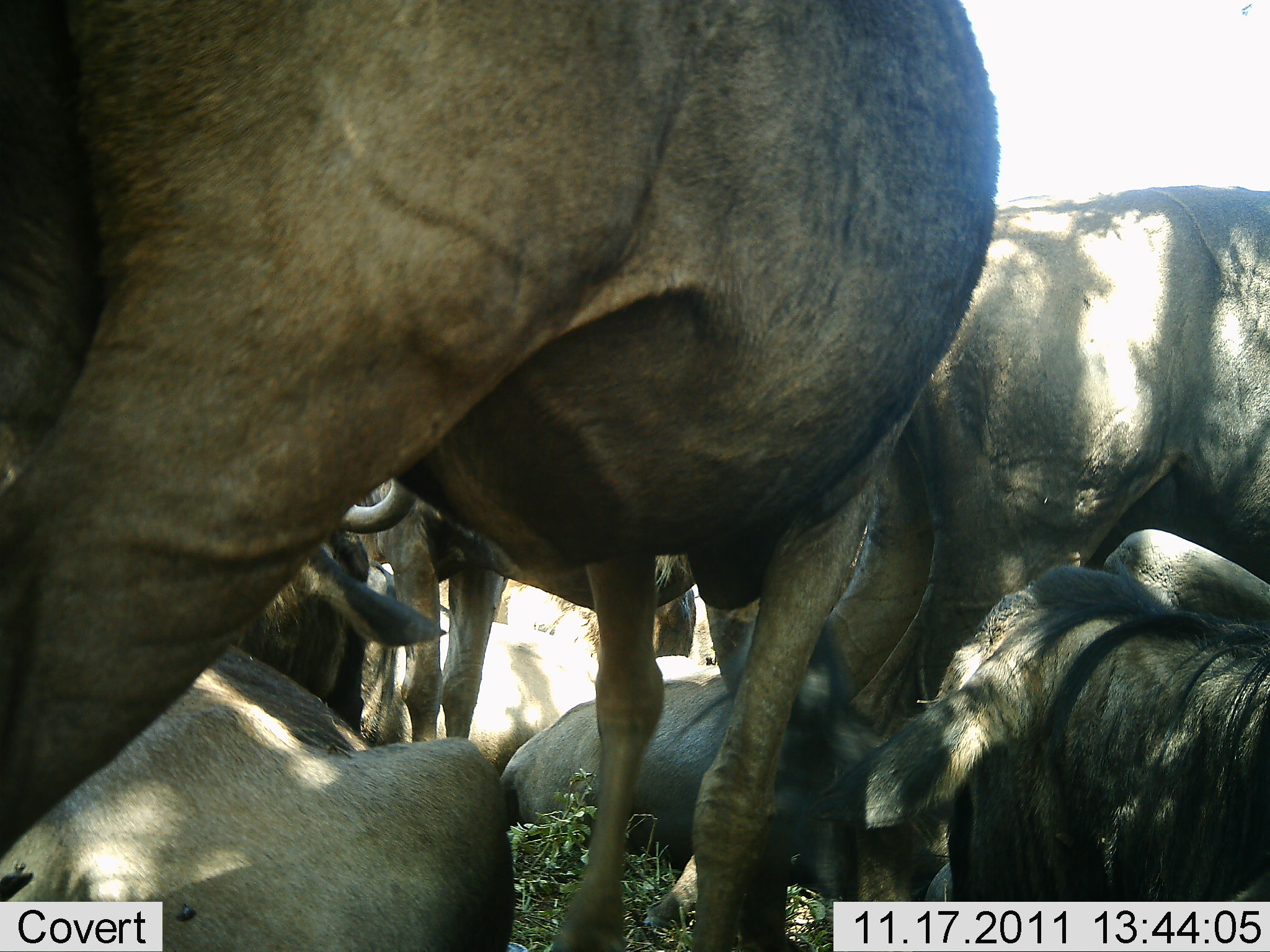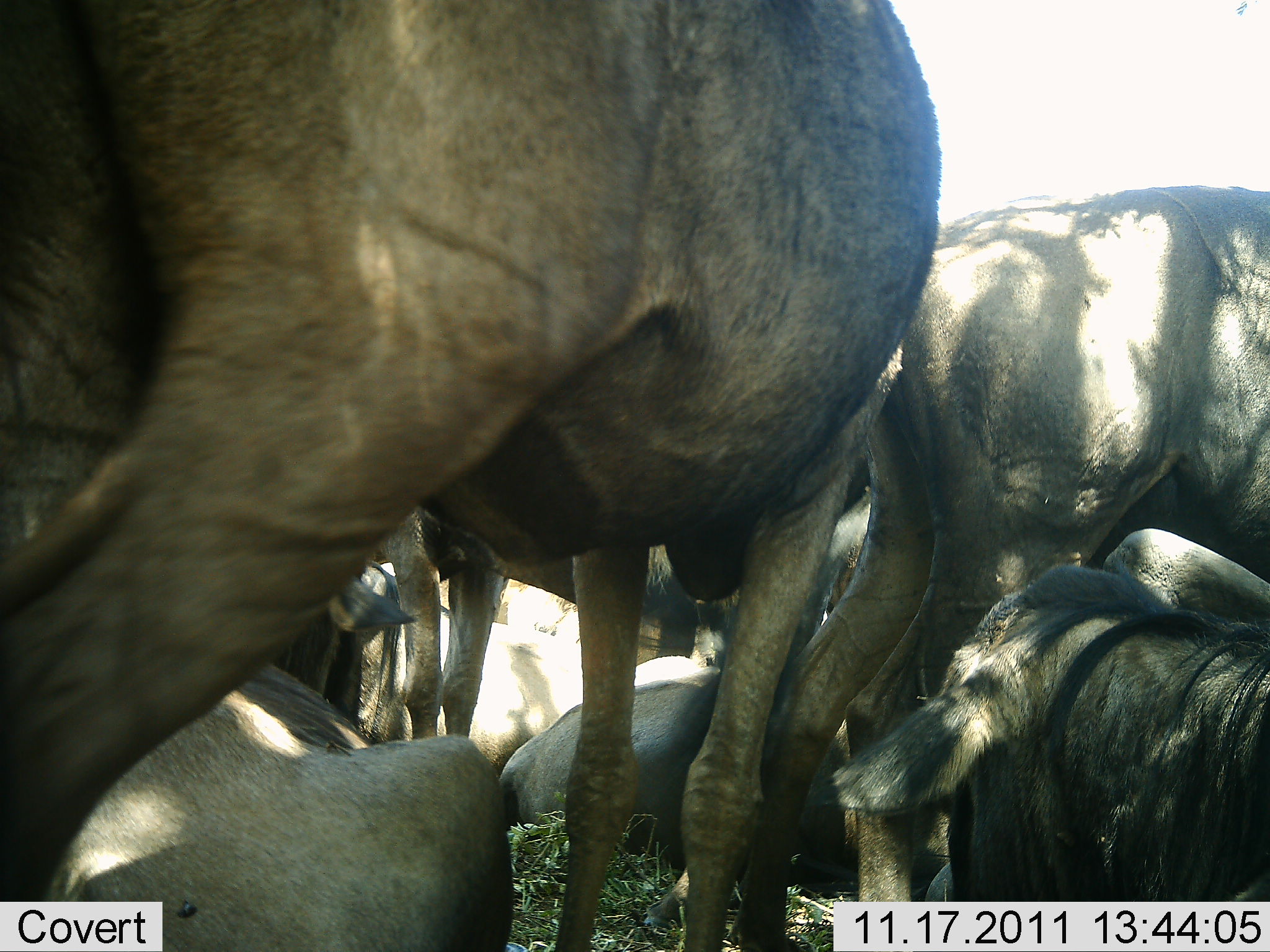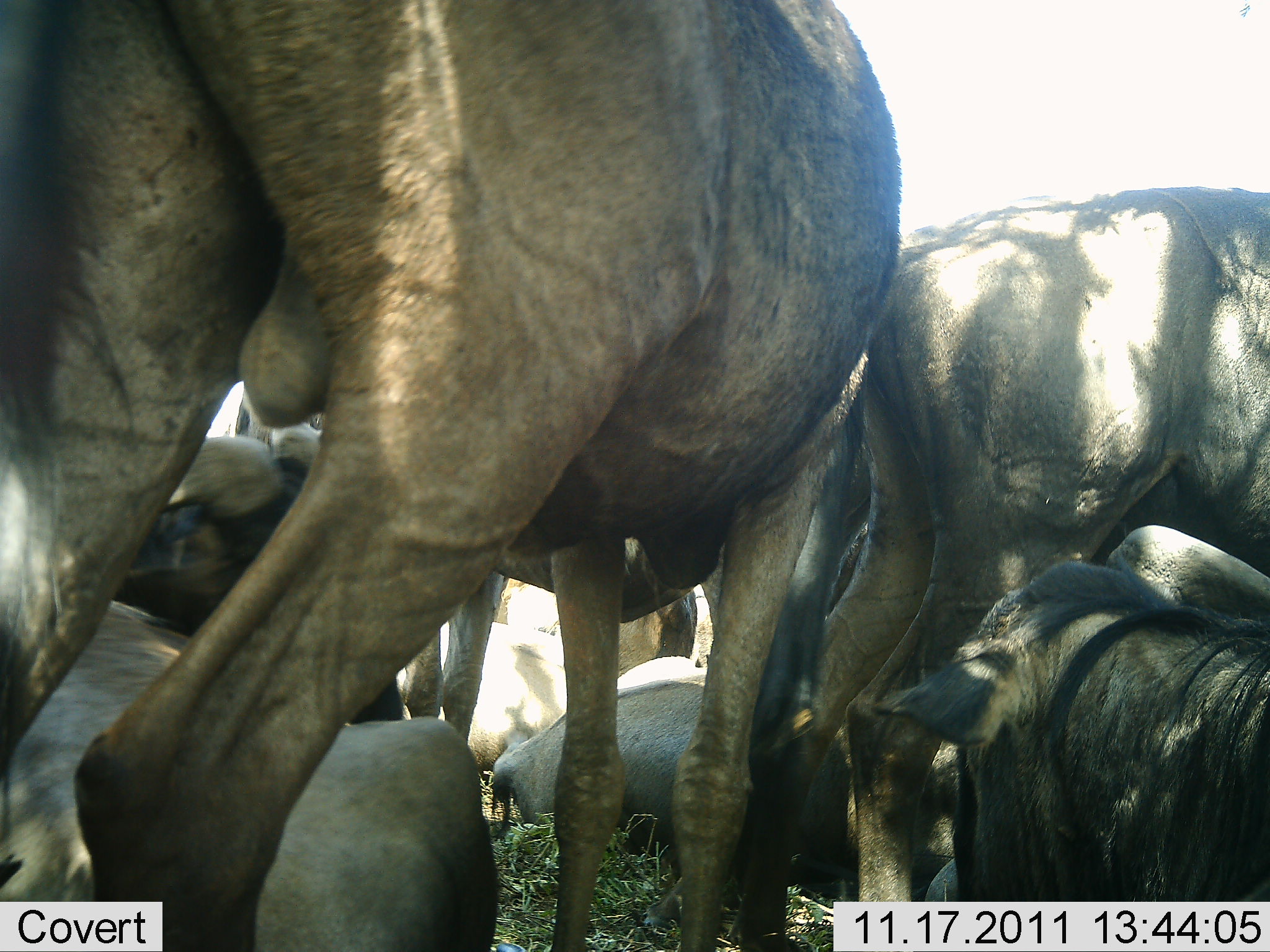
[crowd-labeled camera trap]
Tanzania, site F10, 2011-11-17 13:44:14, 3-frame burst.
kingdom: Animalia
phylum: Chordata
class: Mammalia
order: Artiodactyla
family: Bovidae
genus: Connochaetes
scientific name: Connochaetes taurinus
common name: blue wildebeest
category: wildebeest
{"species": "wildebeest (blue wildebeest) (Connochaetes taurinus)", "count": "7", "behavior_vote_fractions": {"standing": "58%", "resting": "83%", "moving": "8%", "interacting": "8%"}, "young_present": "0%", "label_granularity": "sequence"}